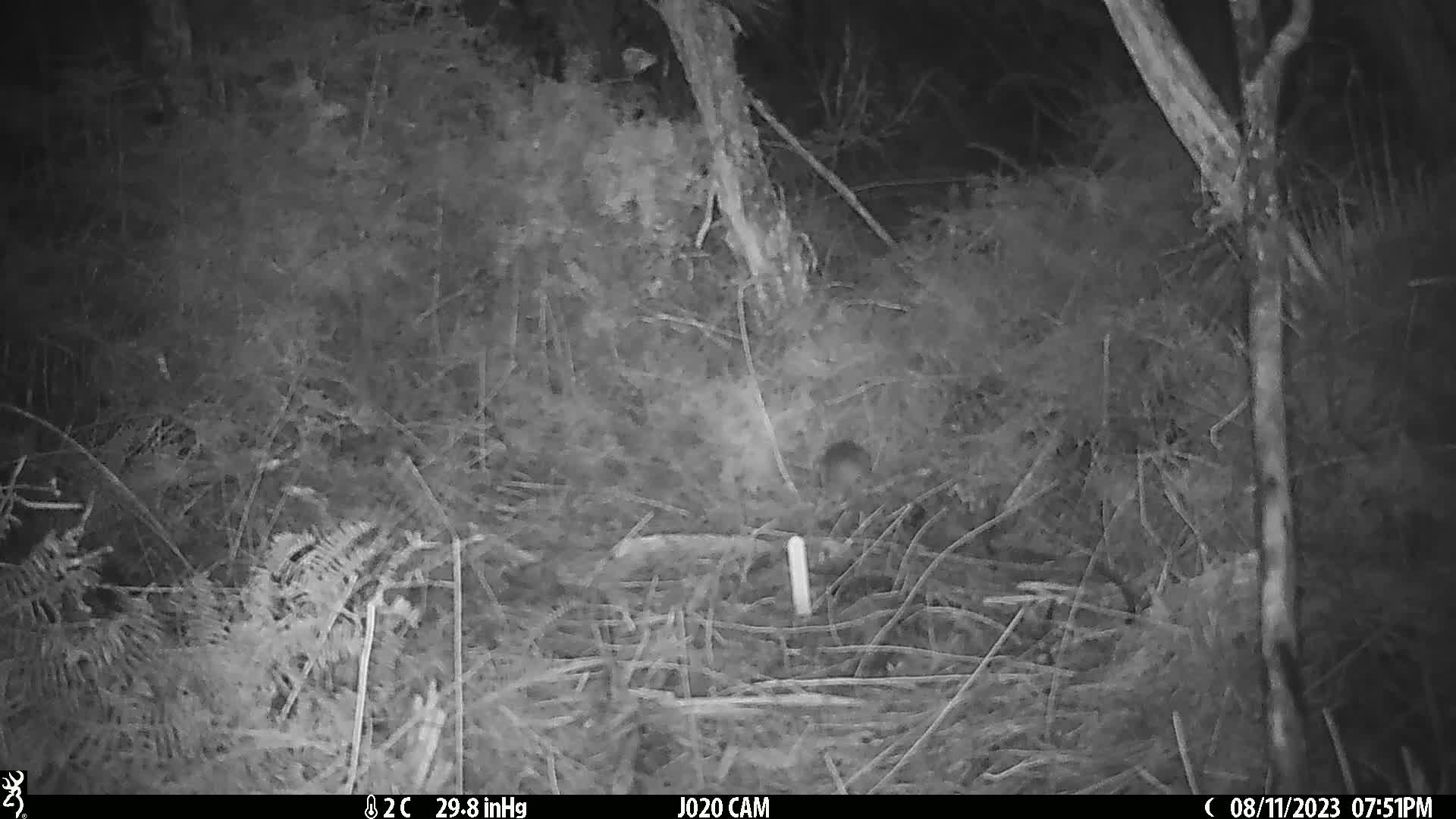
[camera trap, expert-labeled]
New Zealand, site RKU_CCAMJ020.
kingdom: Animalia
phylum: Chordata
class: Mammalia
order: Rodentia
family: Muridae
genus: Rattus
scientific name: Rattus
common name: rat